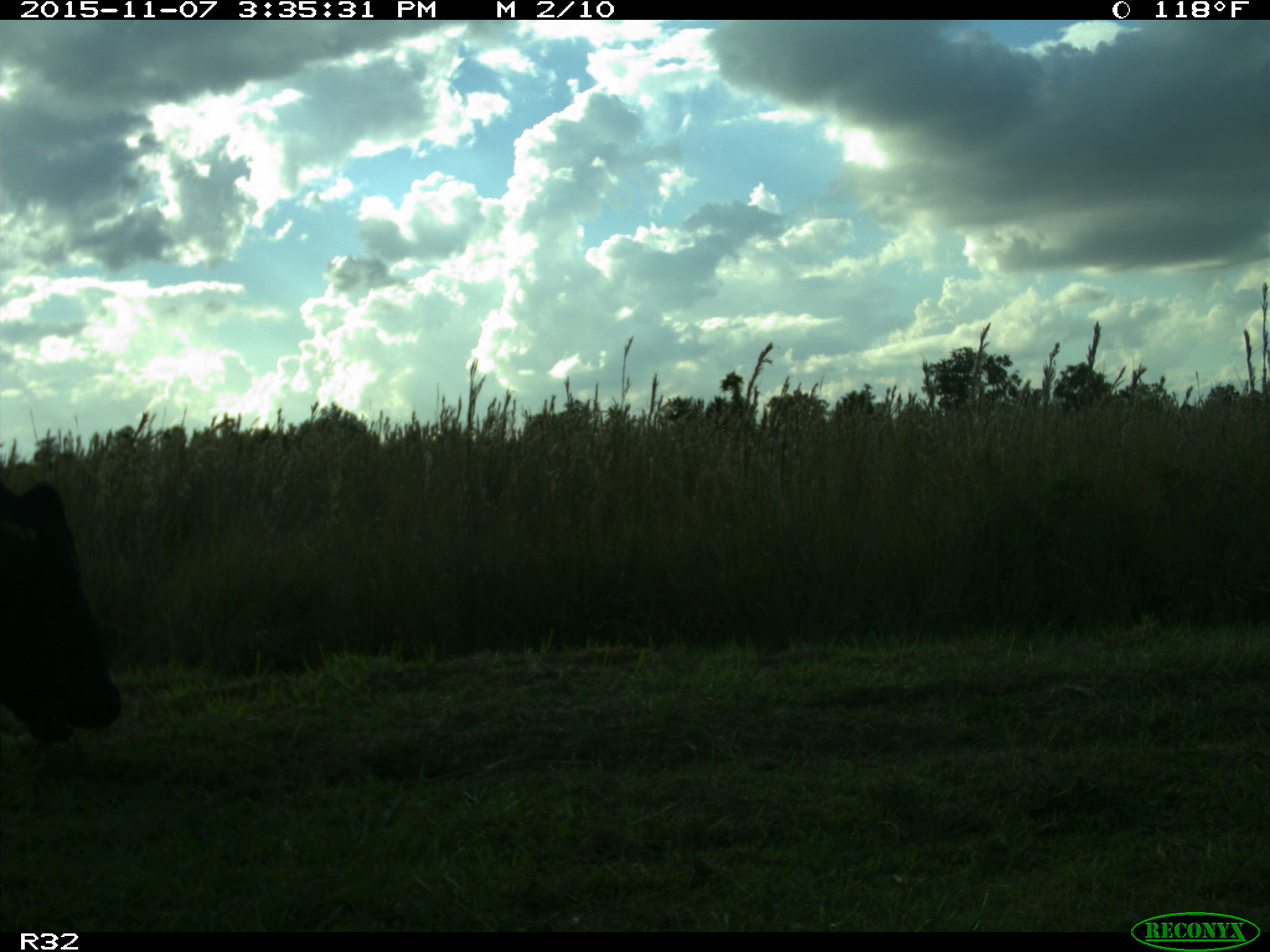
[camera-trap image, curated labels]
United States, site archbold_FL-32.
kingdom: Animalia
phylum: Chordata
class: Mammalia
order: Artiodactyla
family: Bovidae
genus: Bos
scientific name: Bos taurus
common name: domestic cow